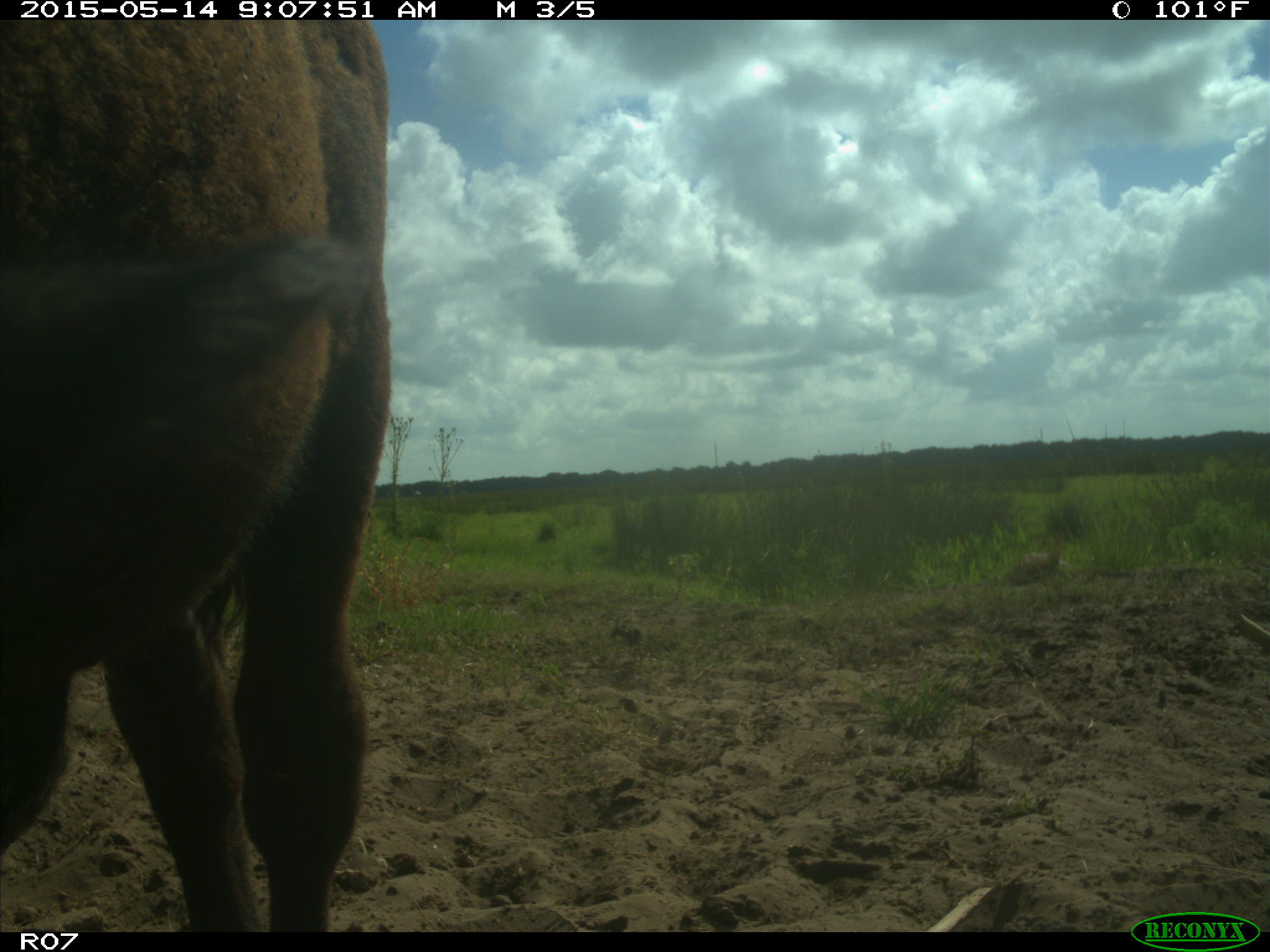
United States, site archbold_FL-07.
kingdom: Animalia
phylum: Chordata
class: Mammalia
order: Artiodactyla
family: Bovidae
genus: Bos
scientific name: Bos taurus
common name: domestic cow